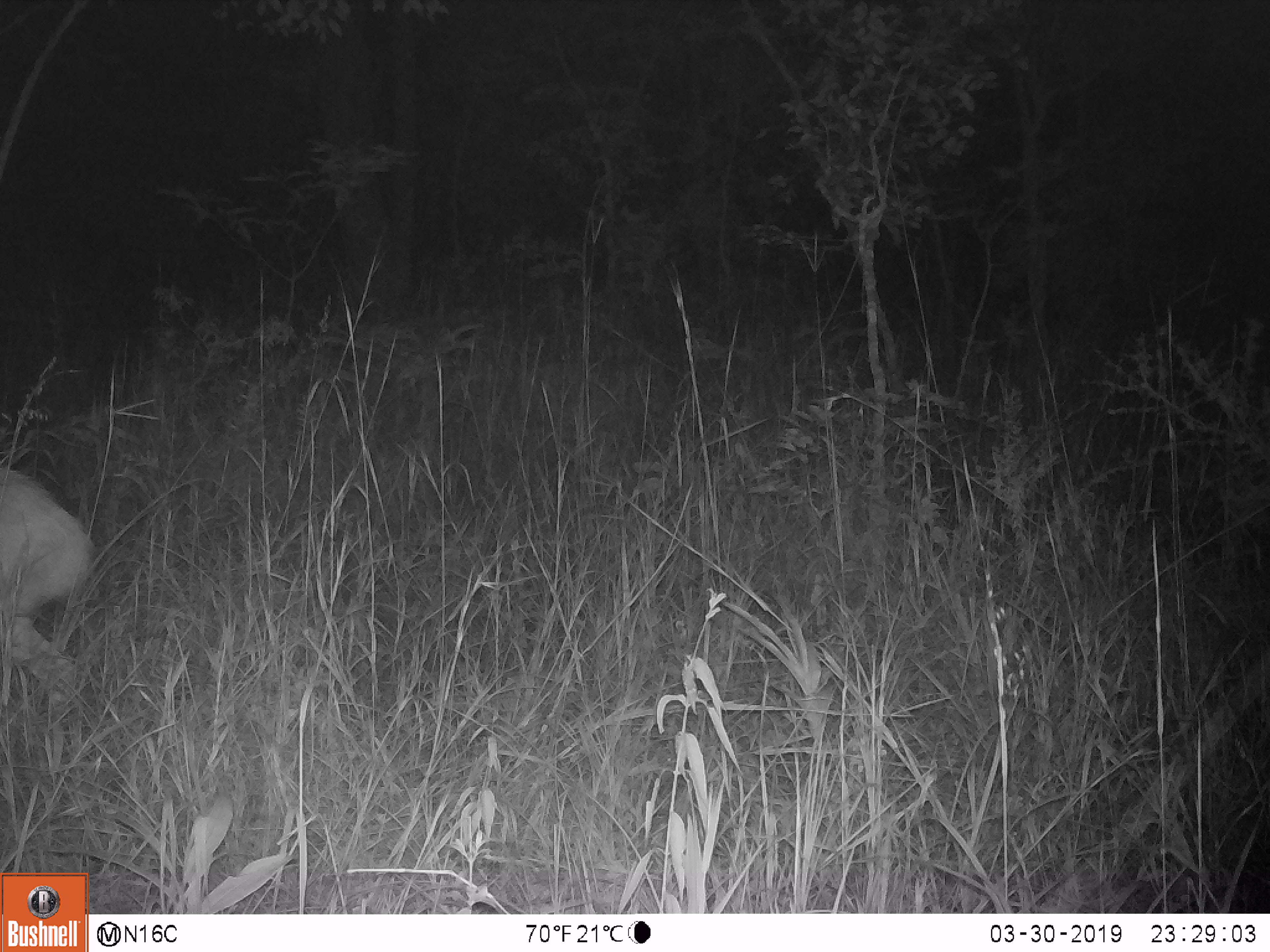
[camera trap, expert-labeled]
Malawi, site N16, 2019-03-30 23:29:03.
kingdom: Animalia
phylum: Chordata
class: Mammalia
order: Artiodactyla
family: Bovidae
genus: Redunca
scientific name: Redunca arundinum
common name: southern reedbuck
Southern reedbuck (Redunca arundinum), count 1.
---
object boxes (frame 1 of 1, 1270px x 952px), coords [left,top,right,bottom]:
southern reedbuck: [0,448,90,706]